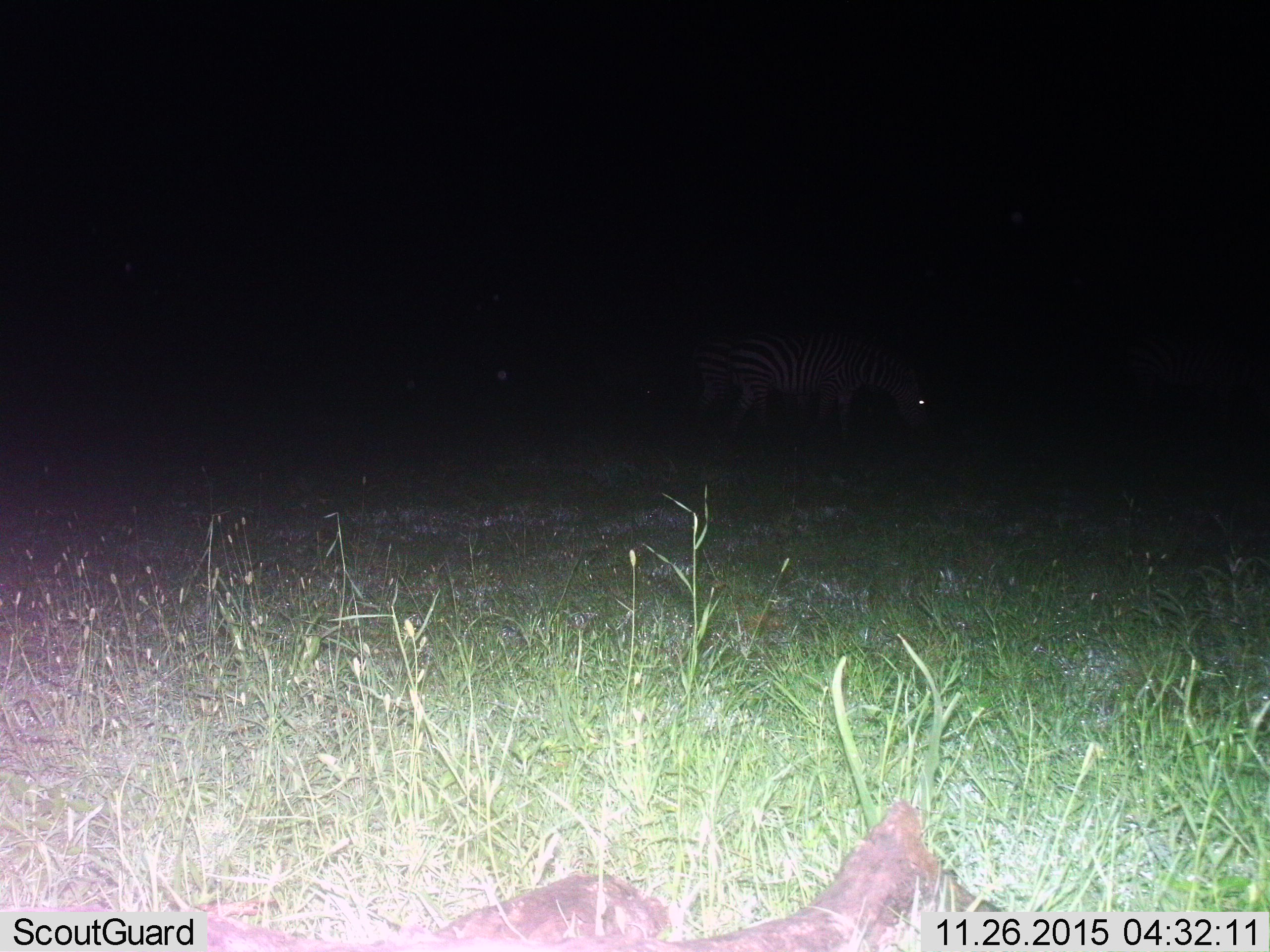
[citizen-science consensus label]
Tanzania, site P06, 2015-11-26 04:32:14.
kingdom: Animalia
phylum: Chordata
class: Mammalia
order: Perissodactyla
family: Equidae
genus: Equus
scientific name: Equus quagga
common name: plains zebra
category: zebra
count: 2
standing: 29%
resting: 0%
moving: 0%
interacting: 0%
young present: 0%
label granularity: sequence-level